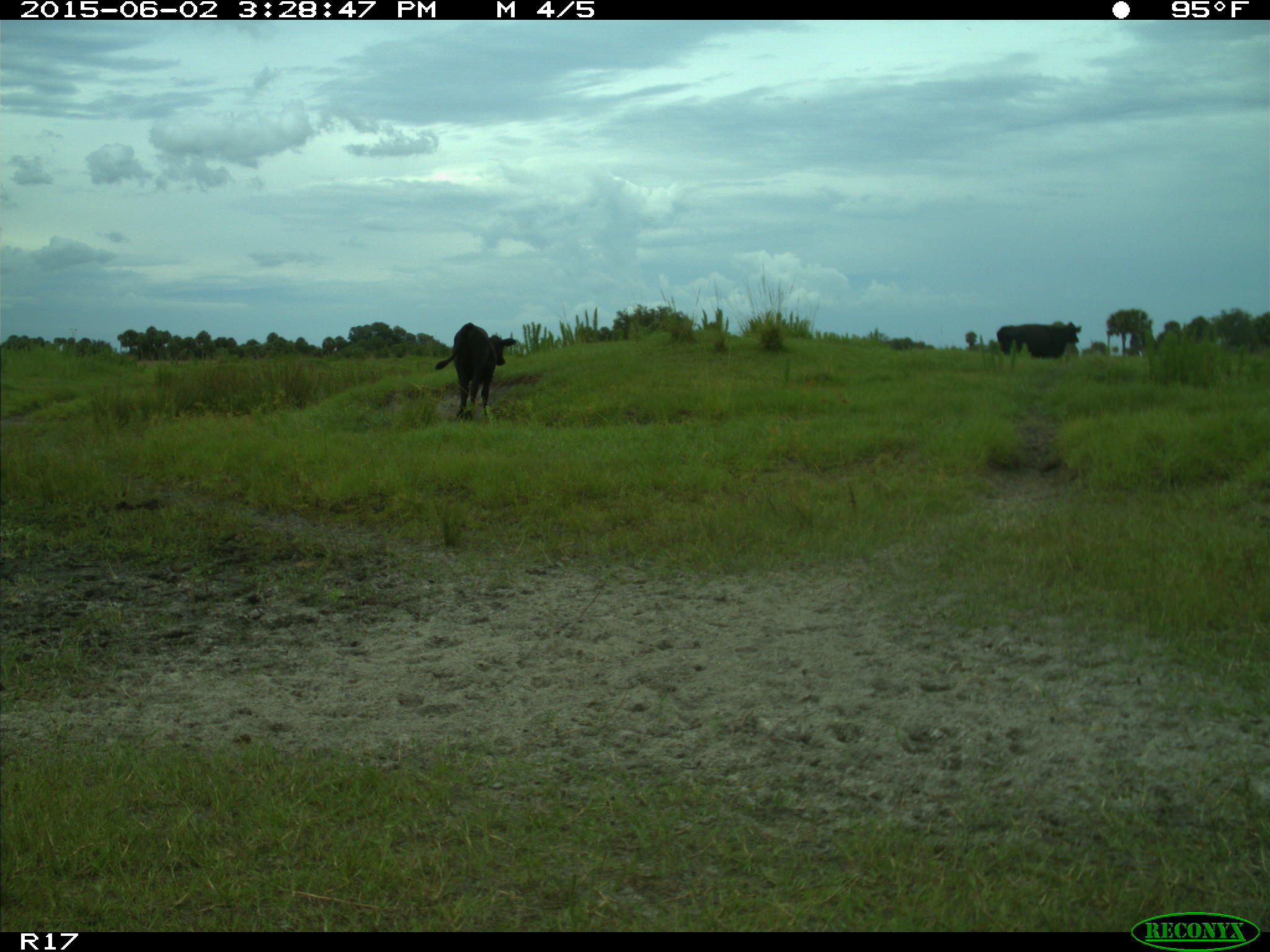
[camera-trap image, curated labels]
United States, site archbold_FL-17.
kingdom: Animalia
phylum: Chordata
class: Mammalia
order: Artiodactyla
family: Bovidae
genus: Bos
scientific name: Bos taurus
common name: domestic cow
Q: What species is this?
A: Bos taurus (domestic cow).